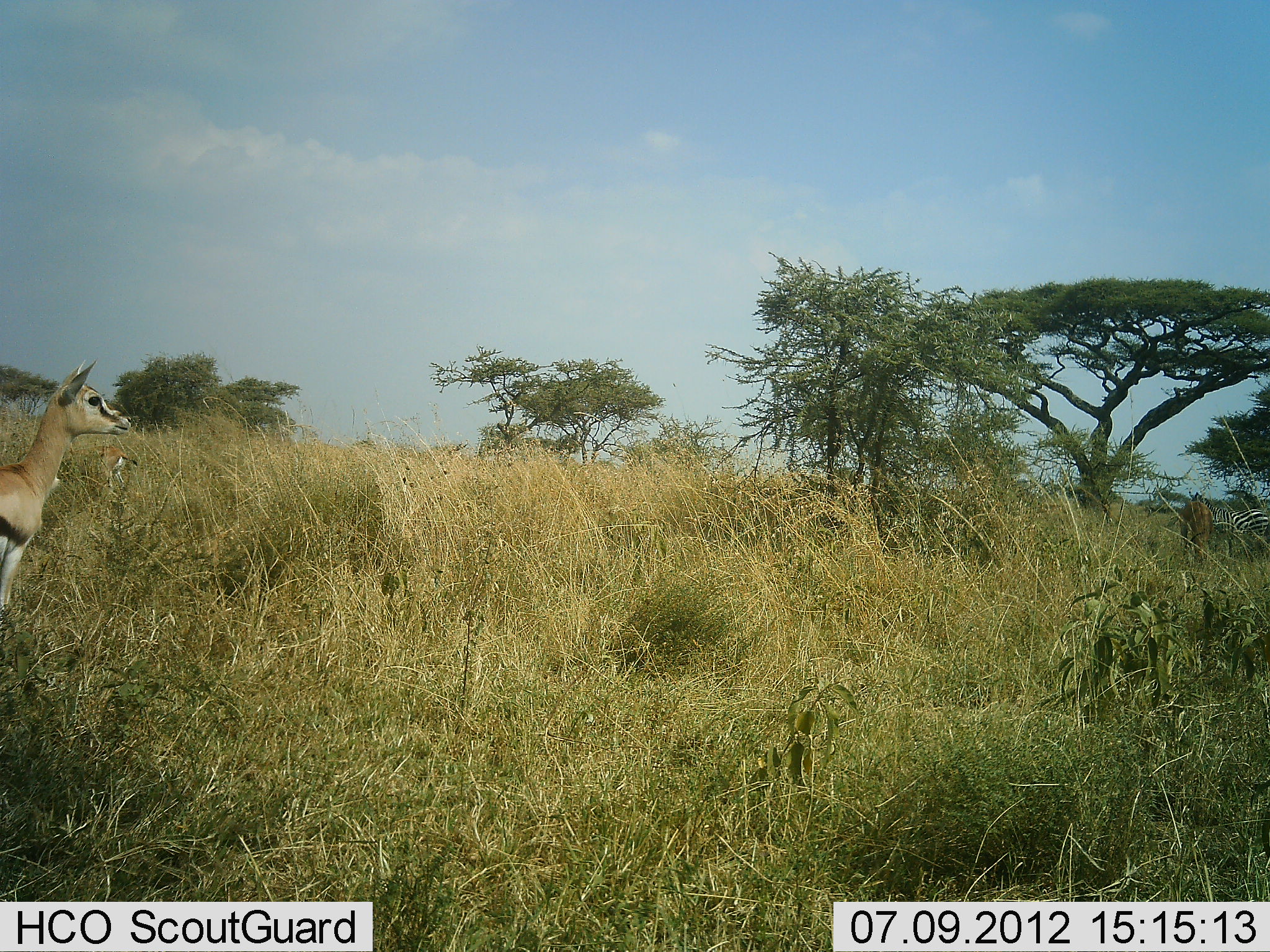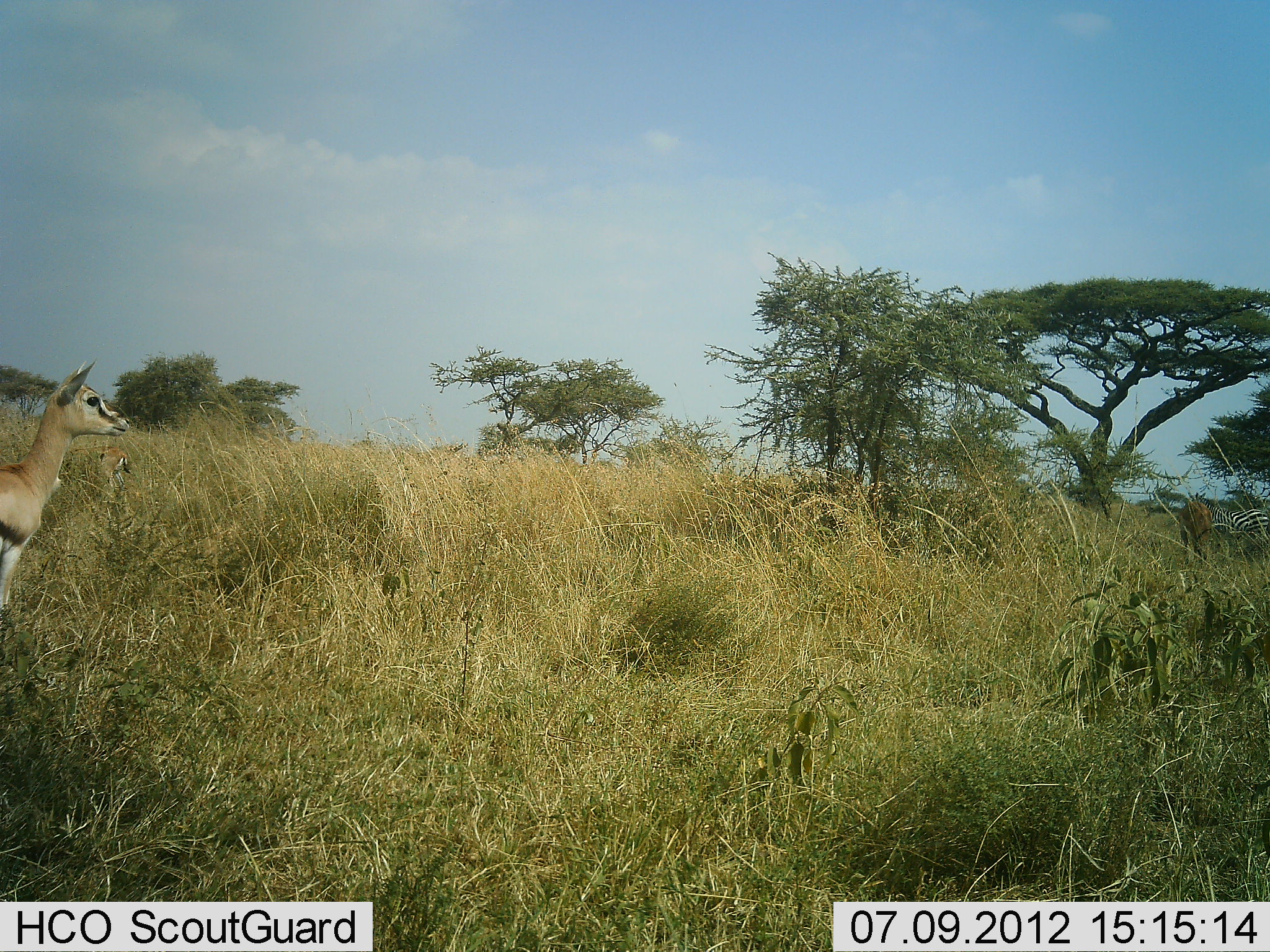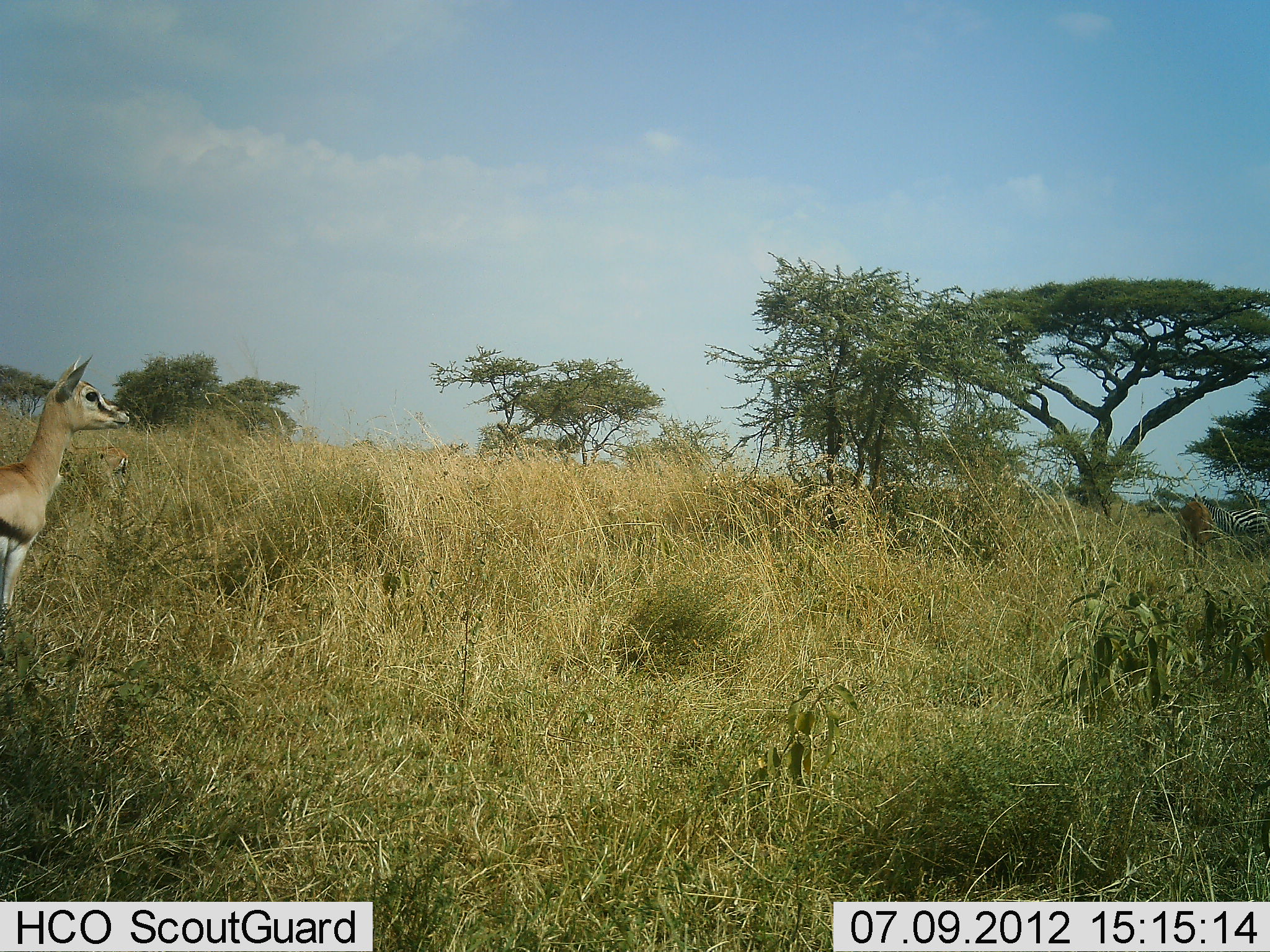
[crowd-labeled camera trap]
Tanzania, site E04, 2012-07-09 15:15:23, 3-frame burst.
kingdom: Animalia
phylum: Chordata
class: Mammalia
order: Artiodactyla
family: Bovidae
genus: Eudorcas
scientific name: Eudorcas thomsonii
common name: thomson's gazelle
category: gazellethomsons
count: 2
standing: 100%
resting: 0%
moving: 6%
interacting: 0%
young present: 6%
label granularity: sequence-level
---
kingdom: Animalia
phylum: Chordata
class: Mammalia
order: Perissodactyla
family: Equidae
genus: Equus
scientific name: Equus quagga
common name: plains zebra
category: zebra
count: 1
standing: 93%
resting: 0%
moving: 7%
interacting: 0%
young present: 0%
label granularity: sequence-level